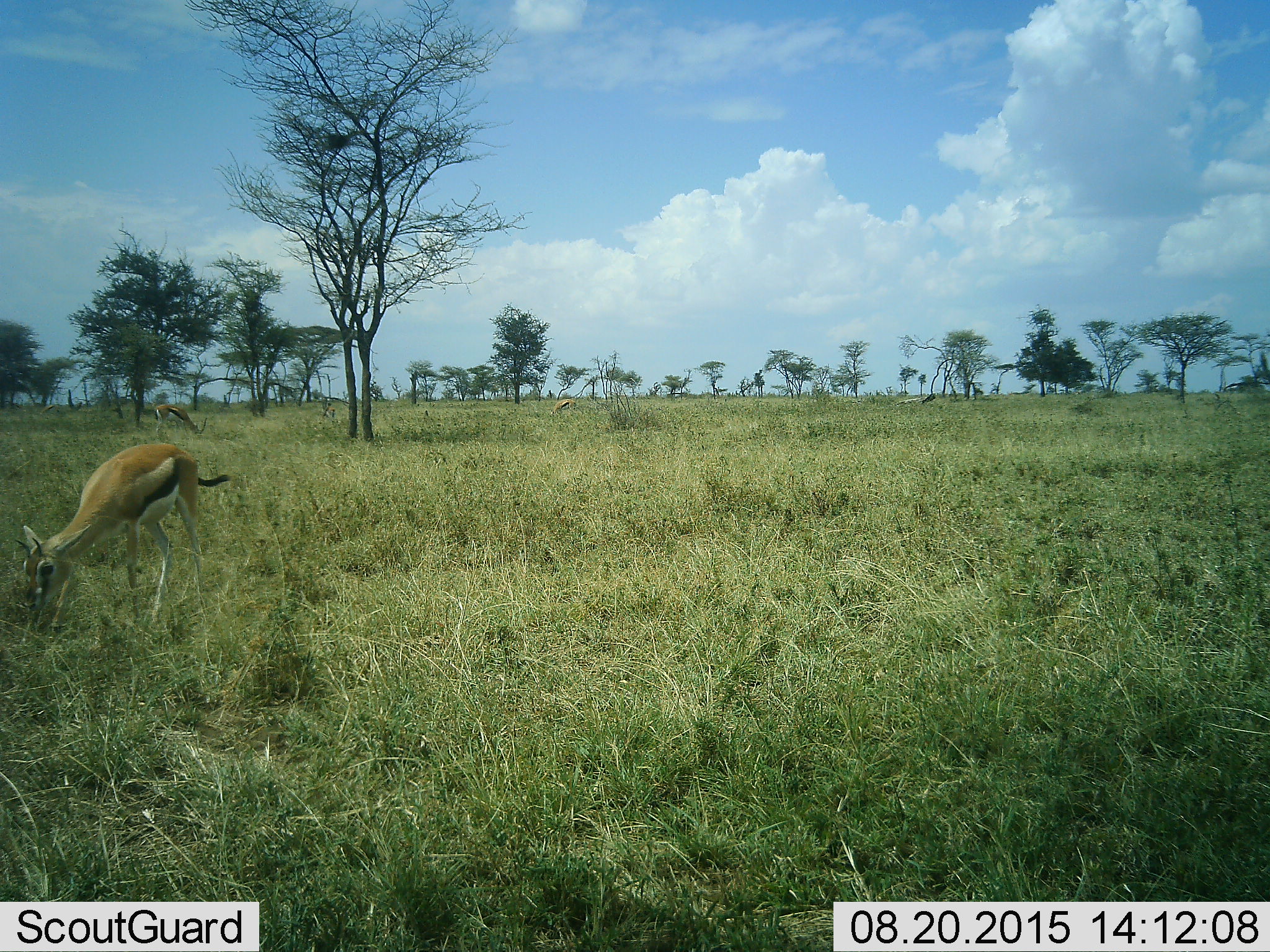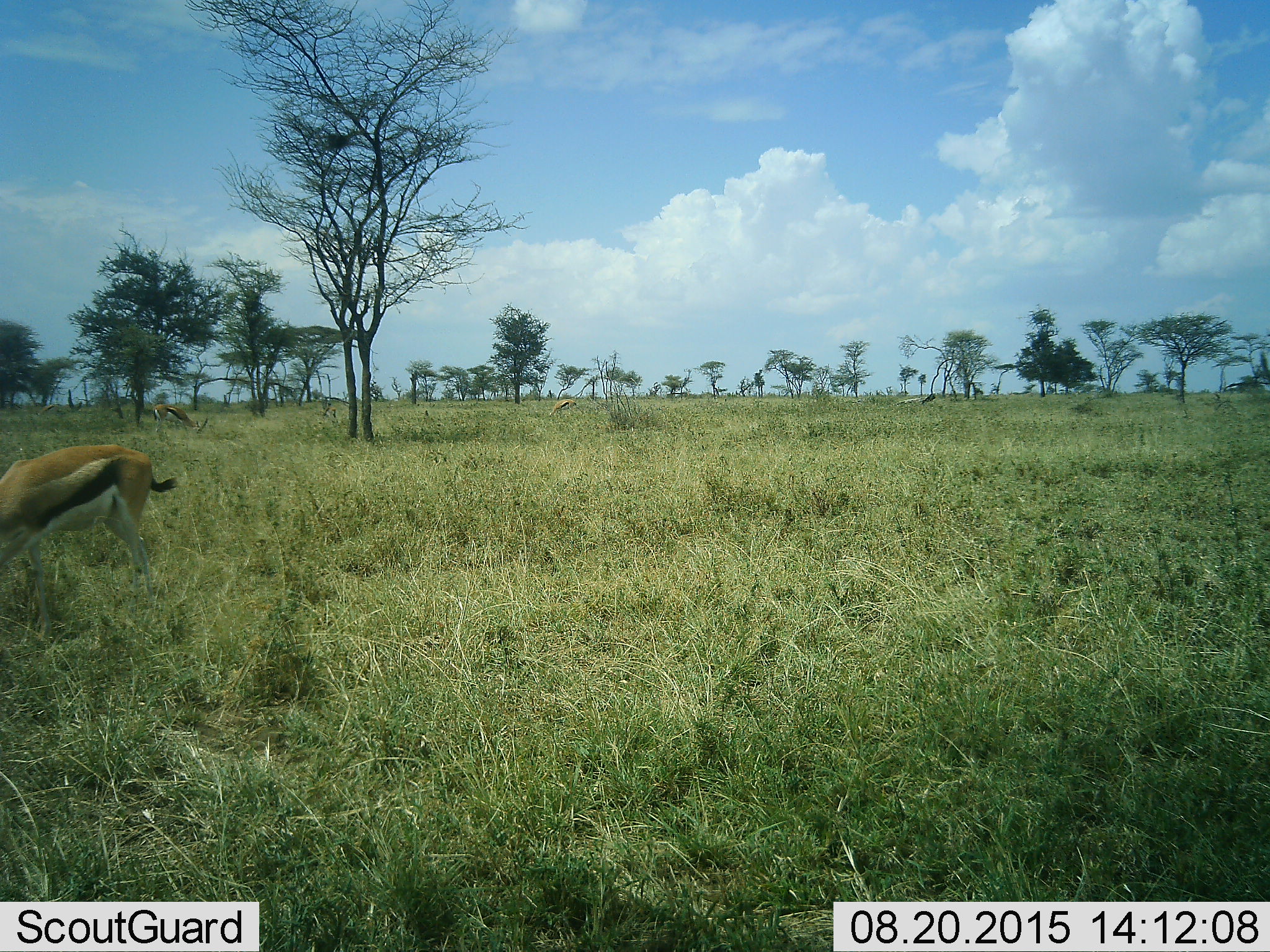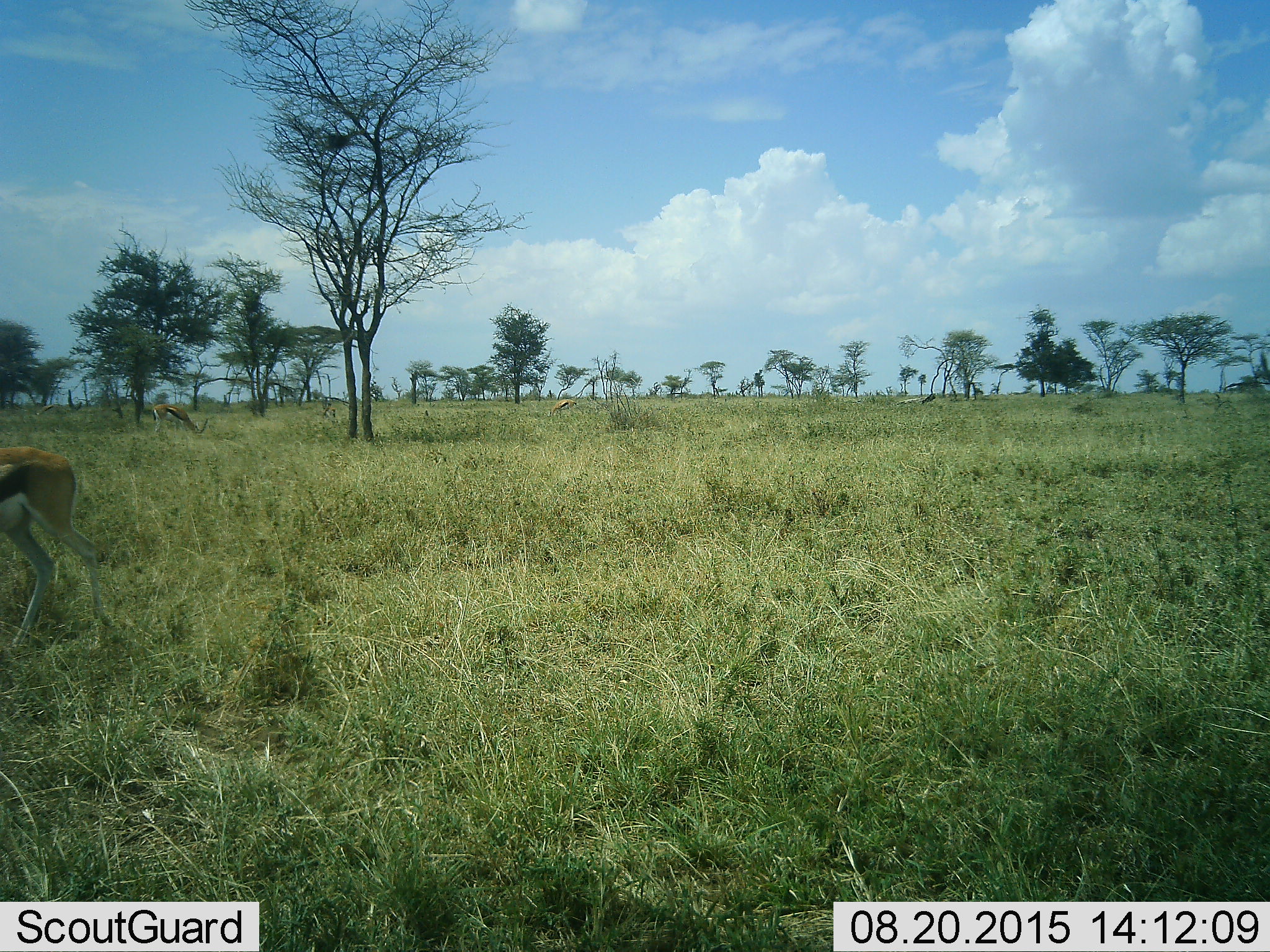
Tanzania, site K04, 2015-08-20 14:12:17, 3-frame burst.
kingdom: Animalia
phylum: Chordata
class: Mammalia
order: Artiodactyla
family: Bovidae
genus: Eudorcas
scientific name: Eudorcas thomsonii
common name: thomson's gazelle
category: gazellethomsons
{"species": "gazellethomsons (thomson's gazelle) (Eudorcas thomsonii)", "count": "3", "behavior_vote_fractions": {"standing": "11%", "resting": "0%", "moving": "33%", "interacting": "0%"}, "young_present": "0%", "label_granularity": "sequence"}